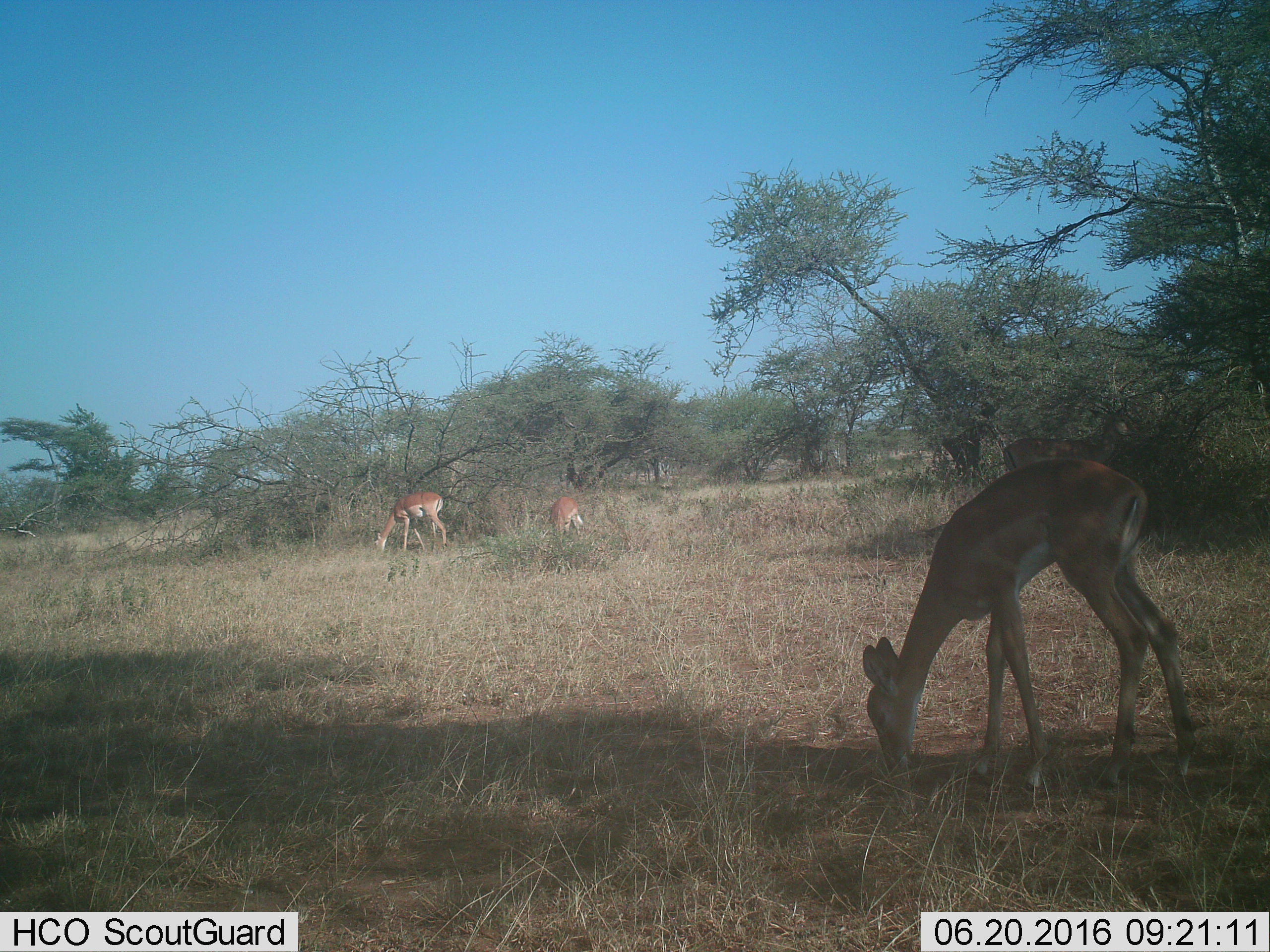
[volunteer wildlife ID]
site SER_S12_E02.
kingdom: Animalia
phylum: Chordata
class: Mammalia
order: Artiodactyla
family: Bovidae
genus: Aepyceros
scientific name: Aepyceros melampus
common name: impala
Impala (Aepyceros melampus), count 3. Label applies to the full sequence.